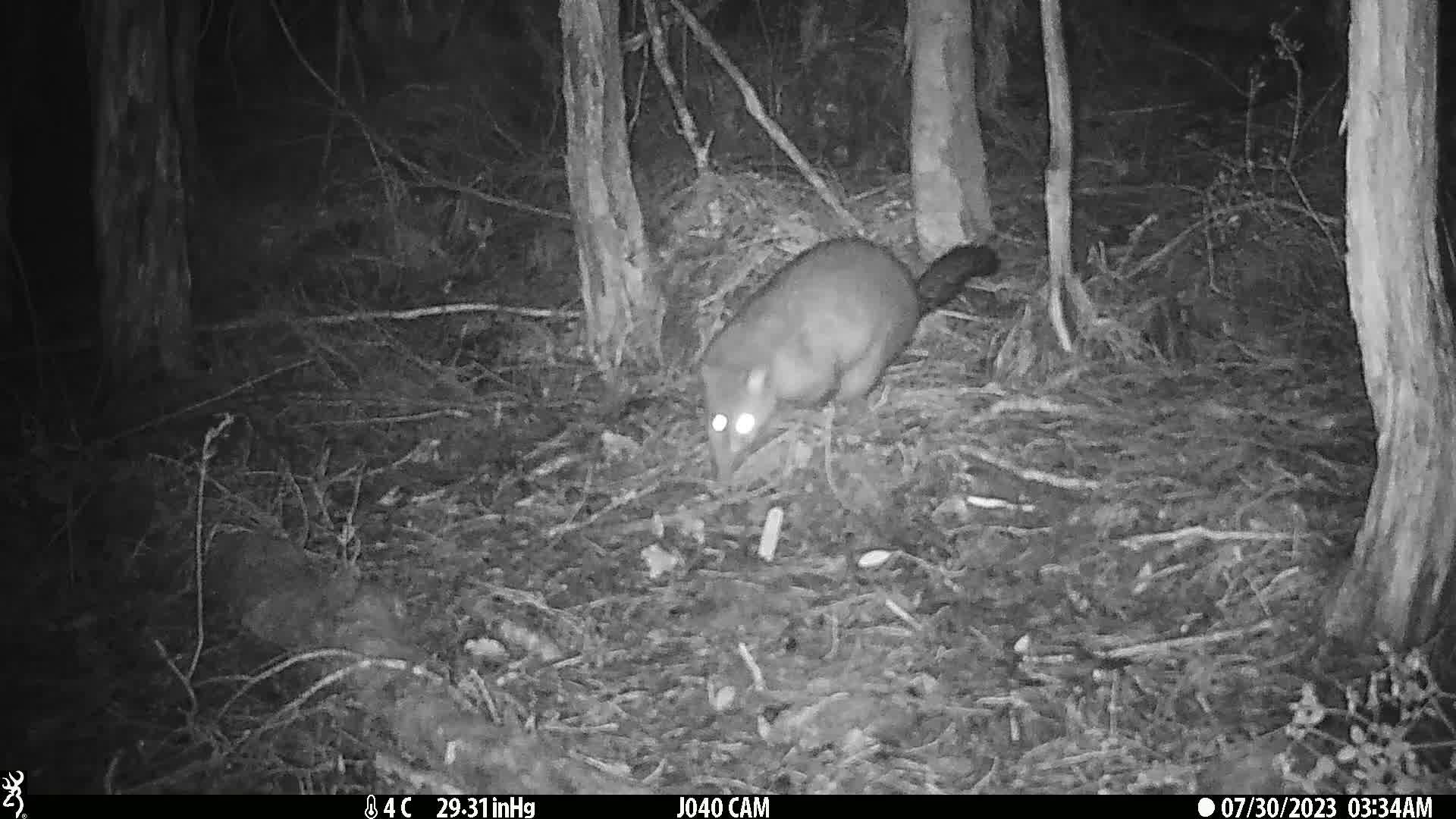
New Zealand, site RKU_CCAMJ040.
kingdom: Animalia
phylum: Chordata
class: Mammalia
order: Diprotodontia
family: Phalangeridae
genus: Trichosurus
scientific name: Trichosurus vulpecula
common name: common brushtail possum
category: possum